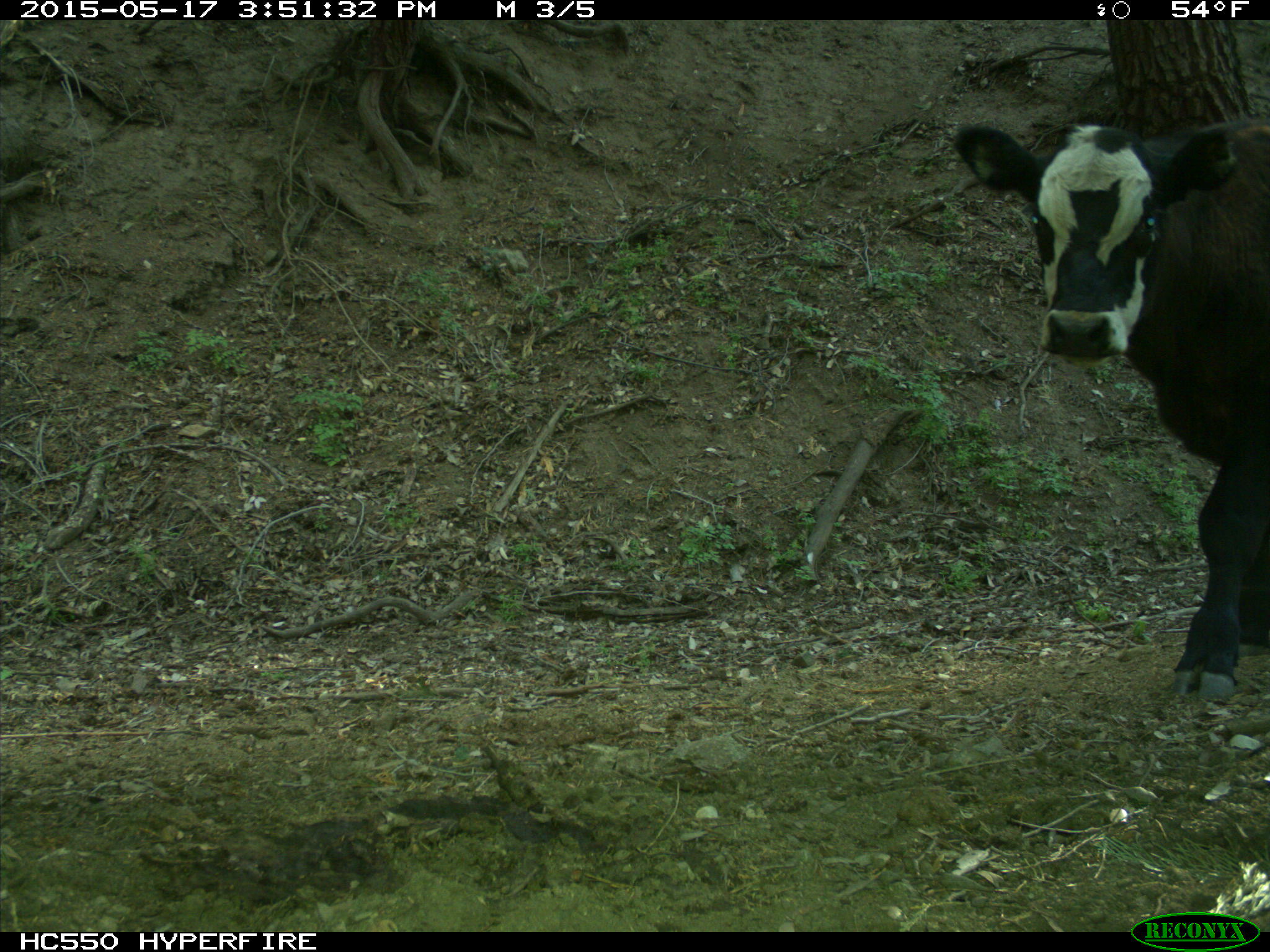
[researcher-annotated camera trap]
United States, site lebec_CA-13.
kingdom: Animalia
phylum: Chordata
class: Mammalia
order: Artiodactyla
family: Bovidae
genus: Bos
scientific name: Bos taurus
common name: domestic cow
Bos taurus (domestic cow).